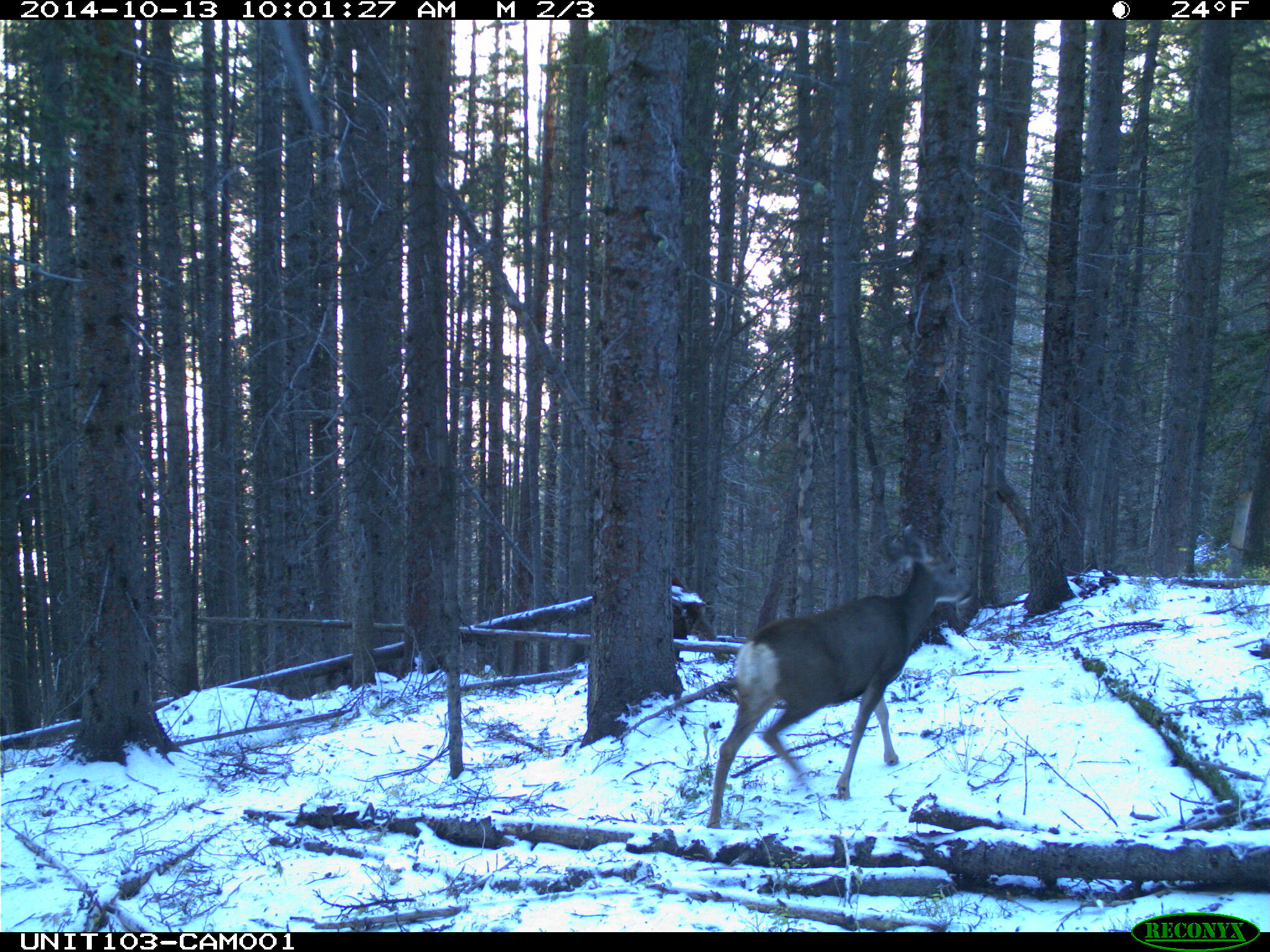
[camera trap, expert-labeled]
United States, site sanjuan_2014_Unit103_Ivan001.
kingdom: Animalia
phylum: Chordata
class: Mammalia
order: Artiodactyla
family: Cervidae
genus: Odocoileus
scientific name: Odocoileus hemionus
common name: mule deer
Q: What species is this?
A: Odocoileus hemionus (mule deer).